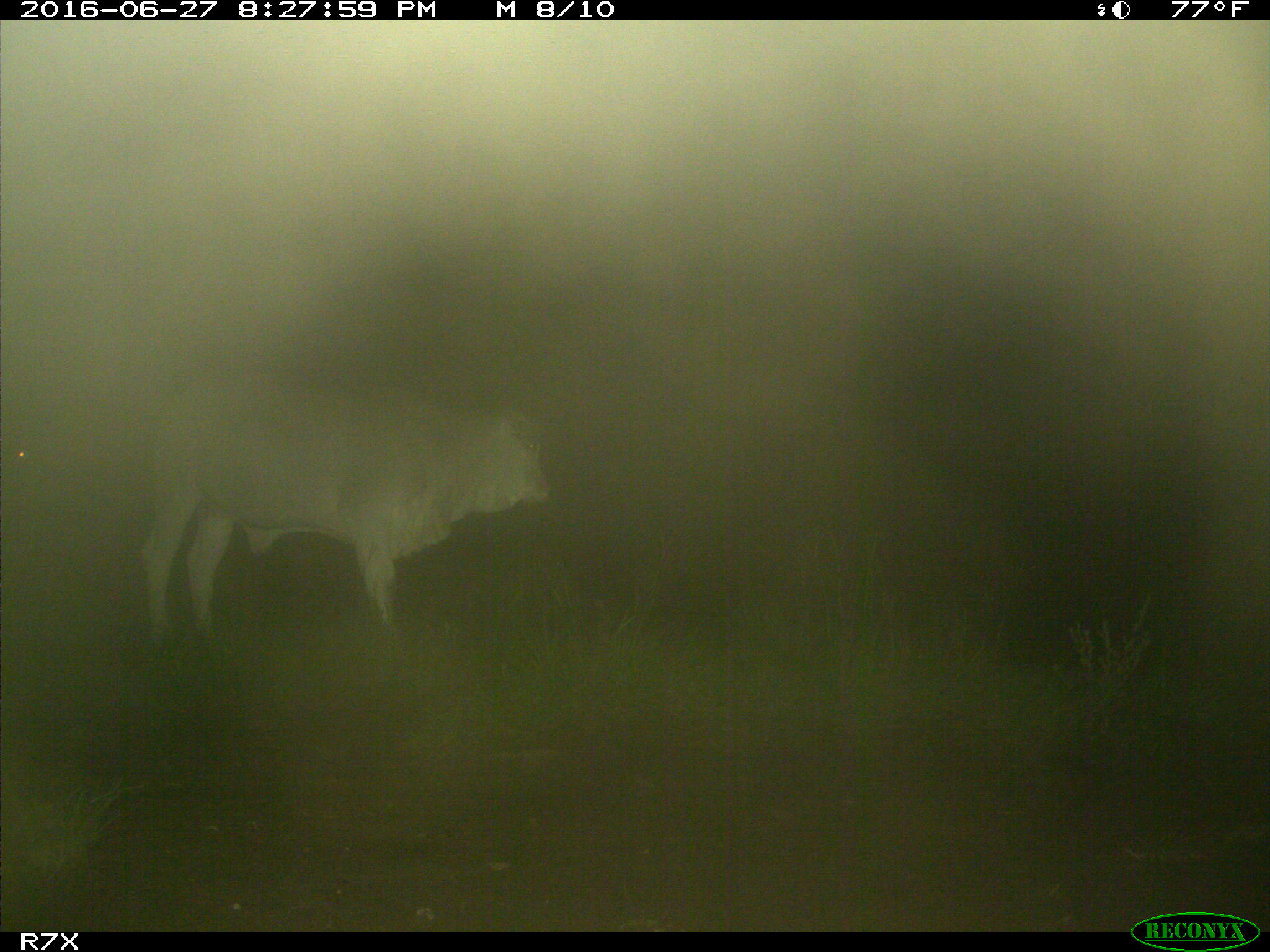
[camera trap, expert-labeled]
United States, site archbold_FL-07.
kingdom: Animalia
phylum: Chordata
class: Mammalia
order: Artiodactyla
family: Bovidae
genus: Bos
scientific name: Bos taurus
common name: domestic cow